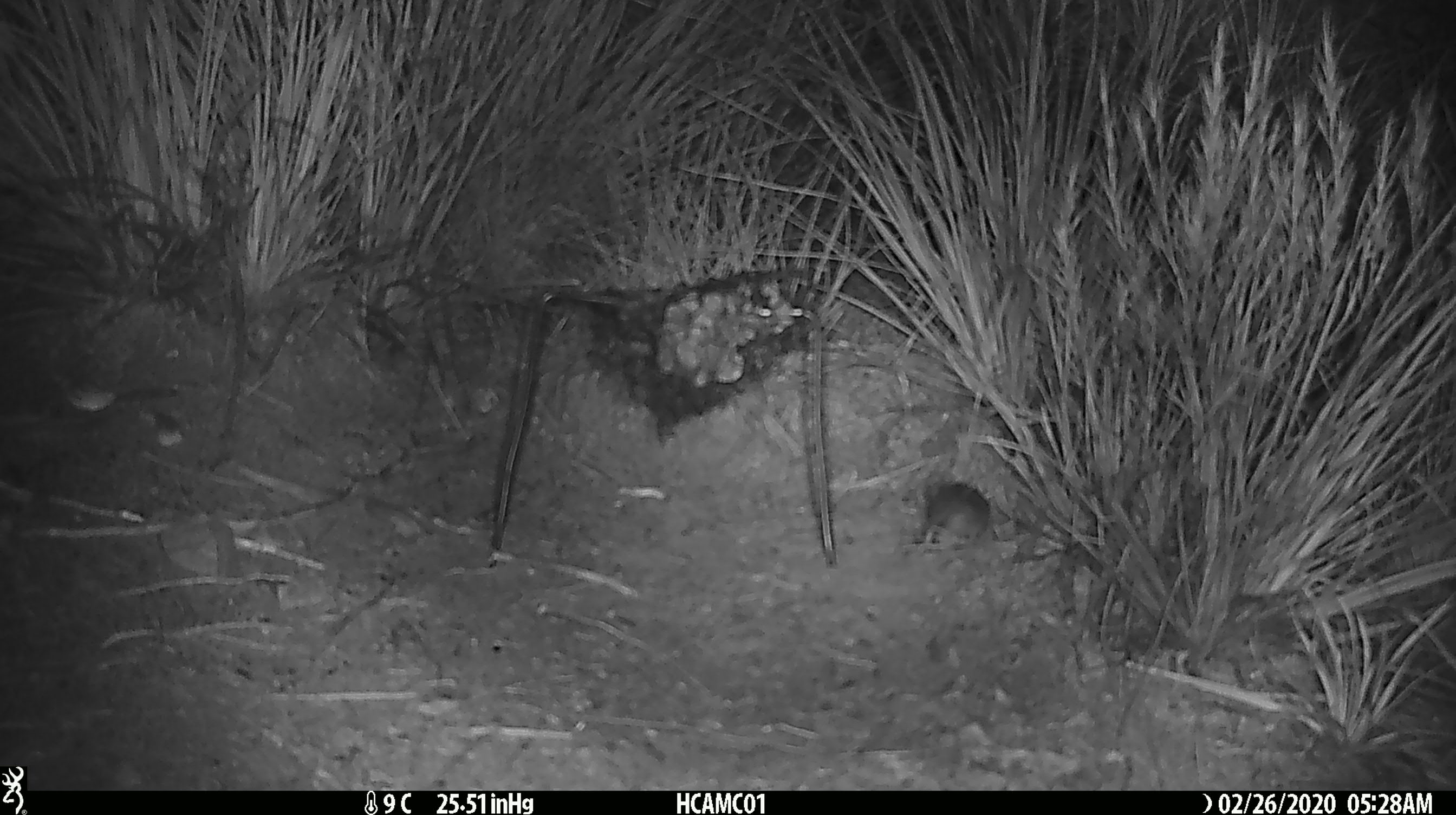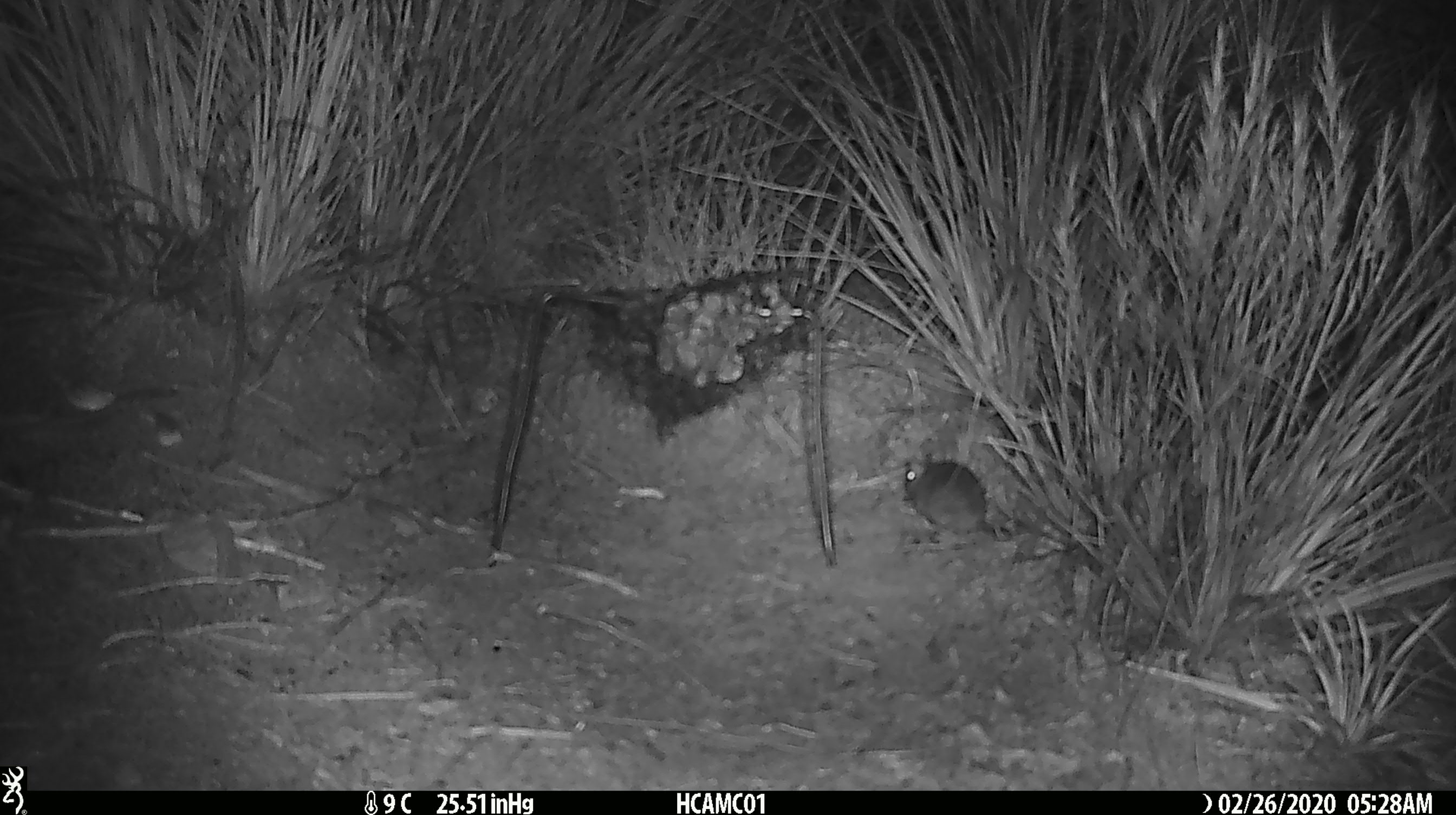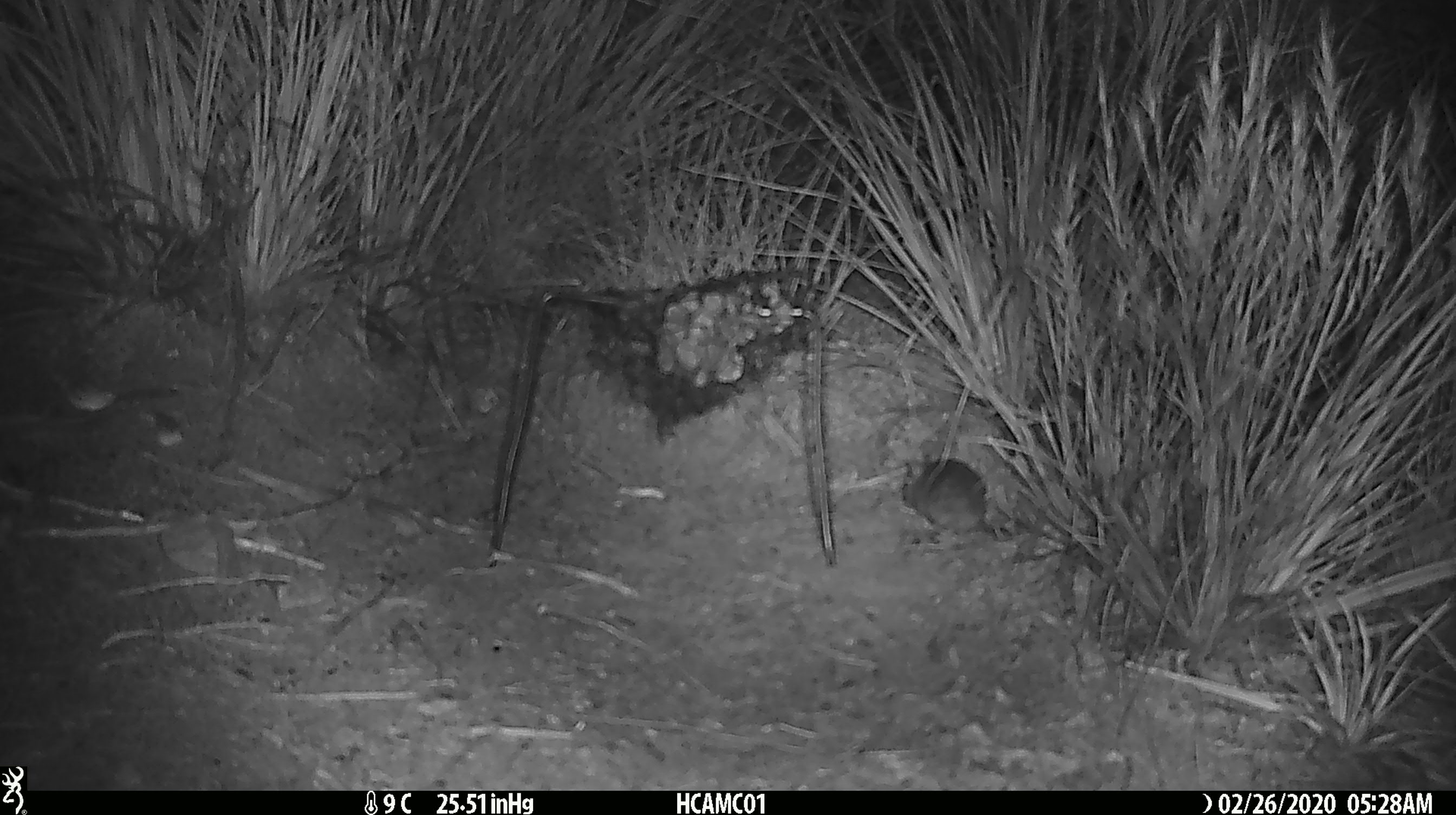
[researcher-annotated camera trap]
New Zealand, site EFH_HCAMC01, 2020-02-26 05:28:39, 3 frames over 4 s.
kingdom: Animalia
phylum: Chordata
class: Mammalia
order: Rodentia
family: Muridae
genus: Mus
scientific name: Mus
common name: mouse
Mouse (Mus).